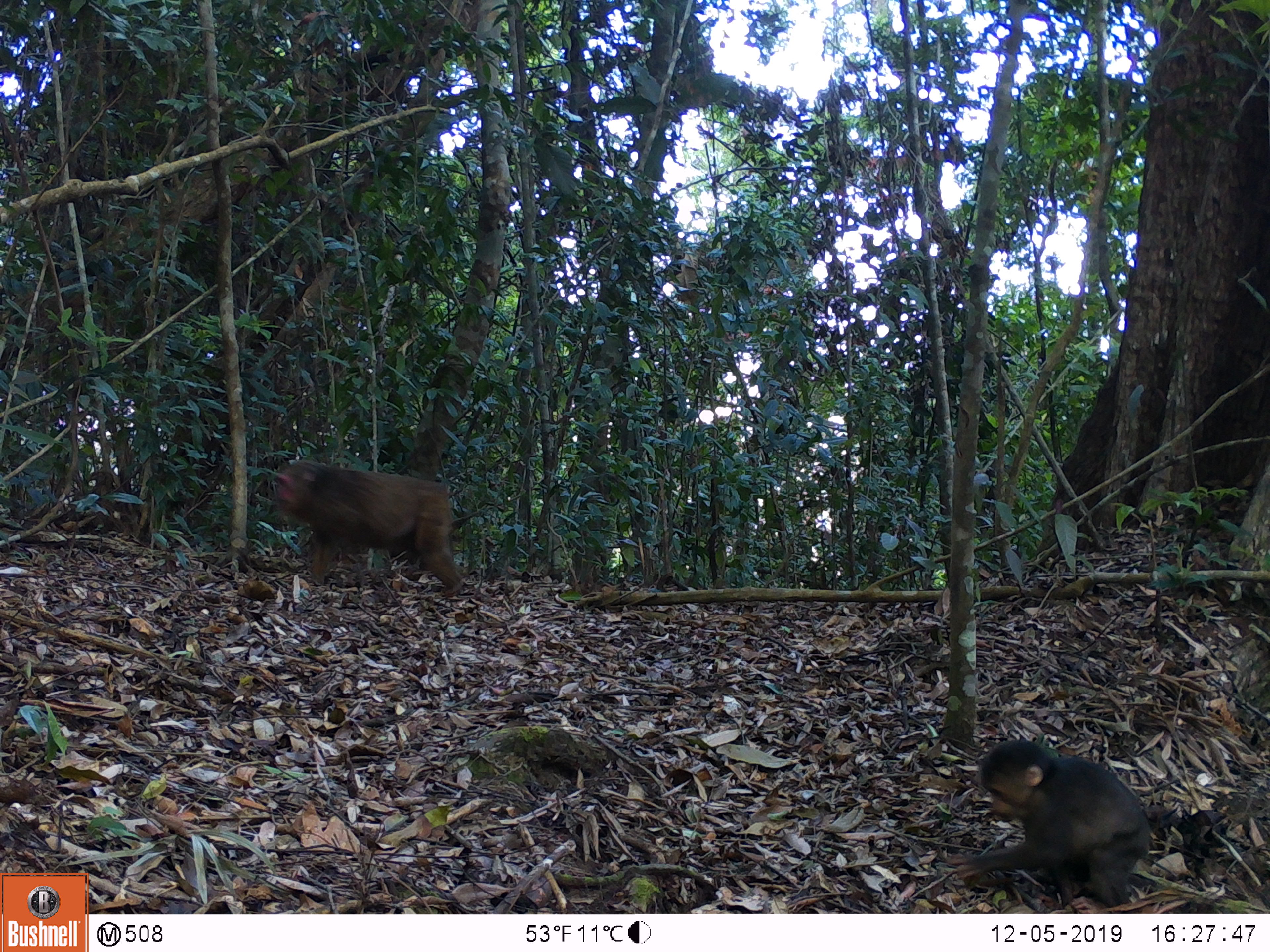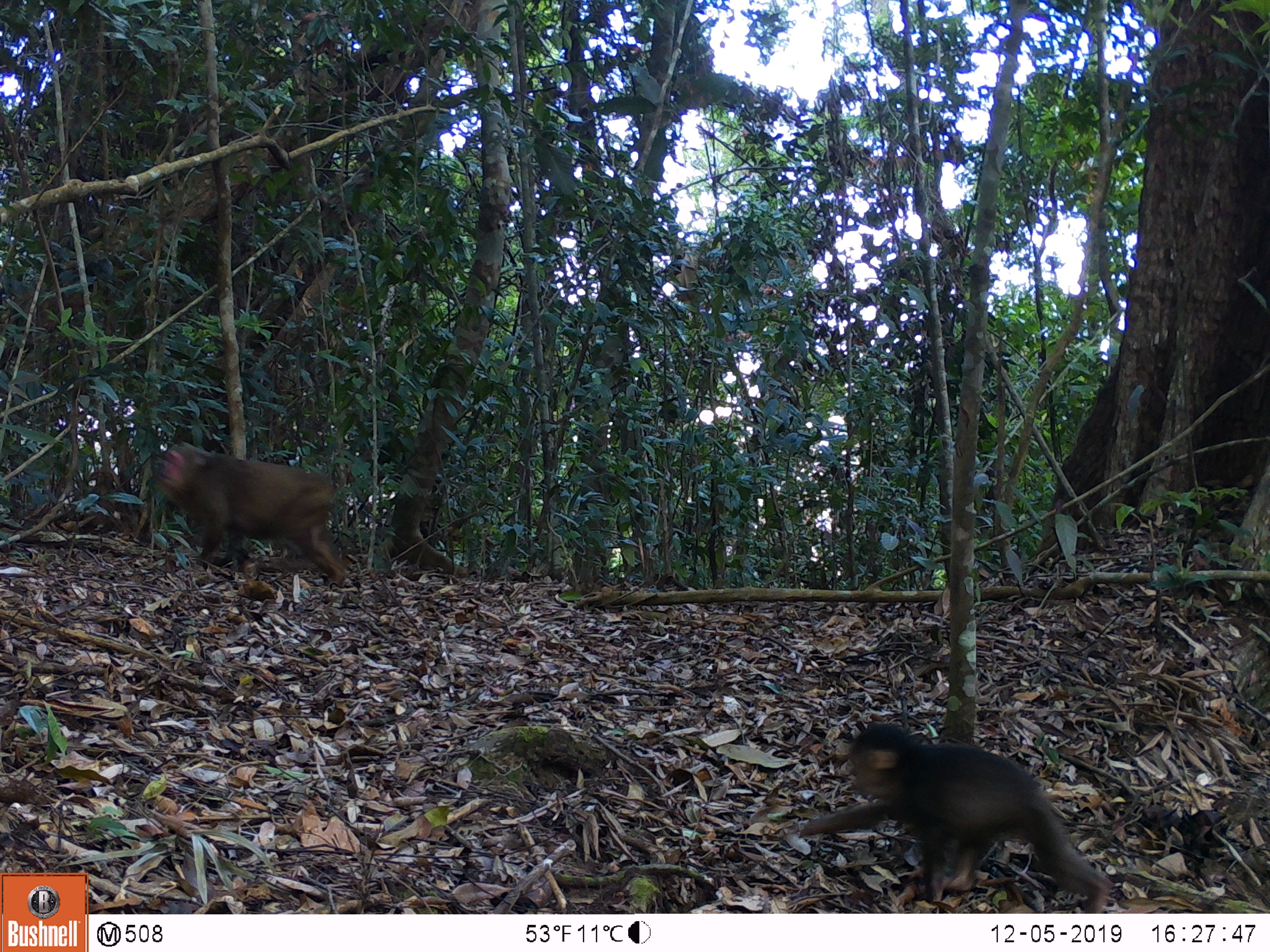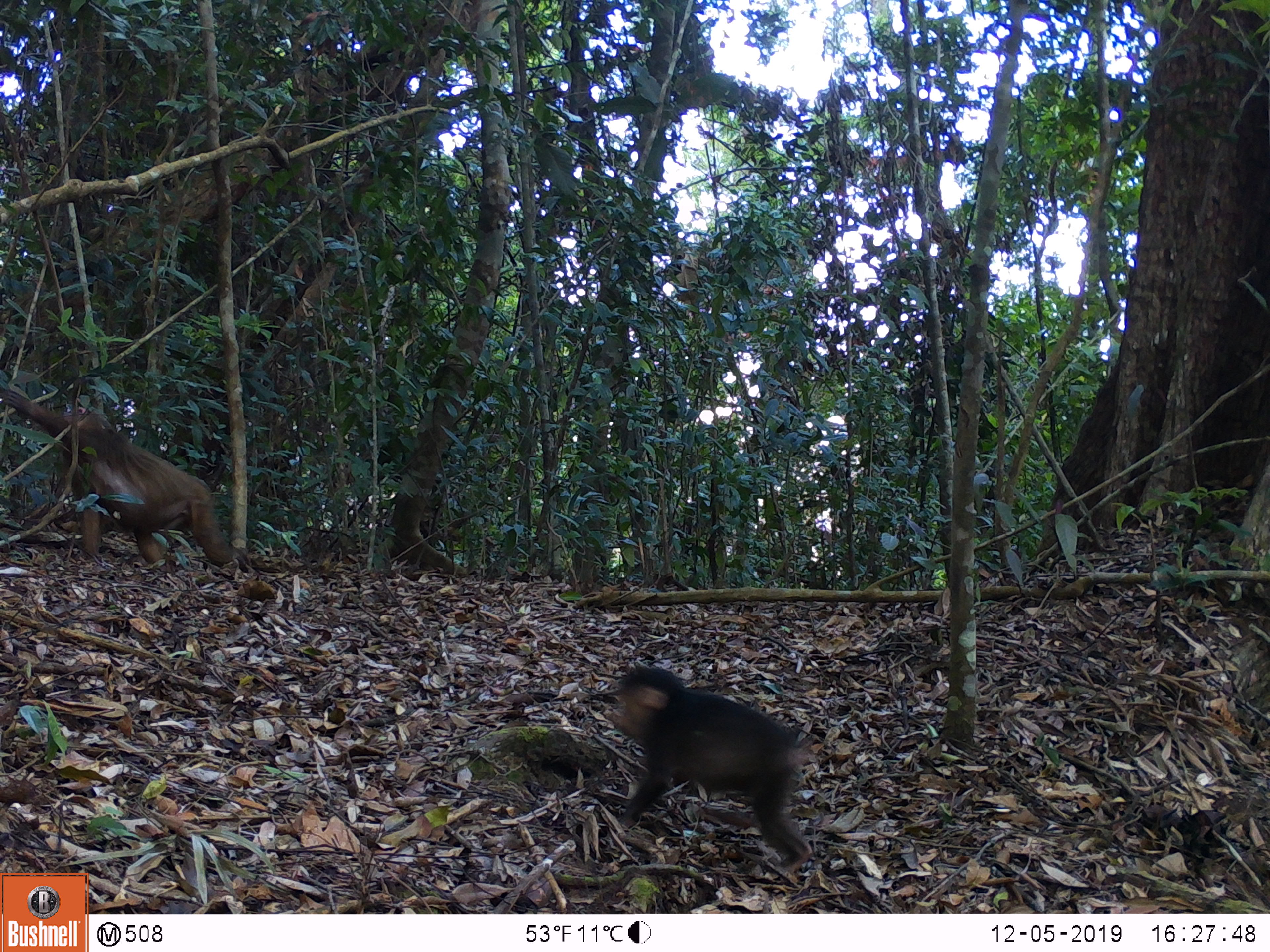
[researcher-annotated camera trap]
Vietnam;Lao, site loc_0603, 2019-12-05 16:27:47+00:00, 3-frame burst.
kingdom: Animalia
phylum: Chordata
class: Mammalia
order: Primates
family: Cercopithecidae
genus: Macaca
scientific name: Macaca arctoides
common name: stump-tailed macaque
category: stump tailed macaque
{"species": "stump tailed macaque (stump-tailed macaque) (Macaca arctoides)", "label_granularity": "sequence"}